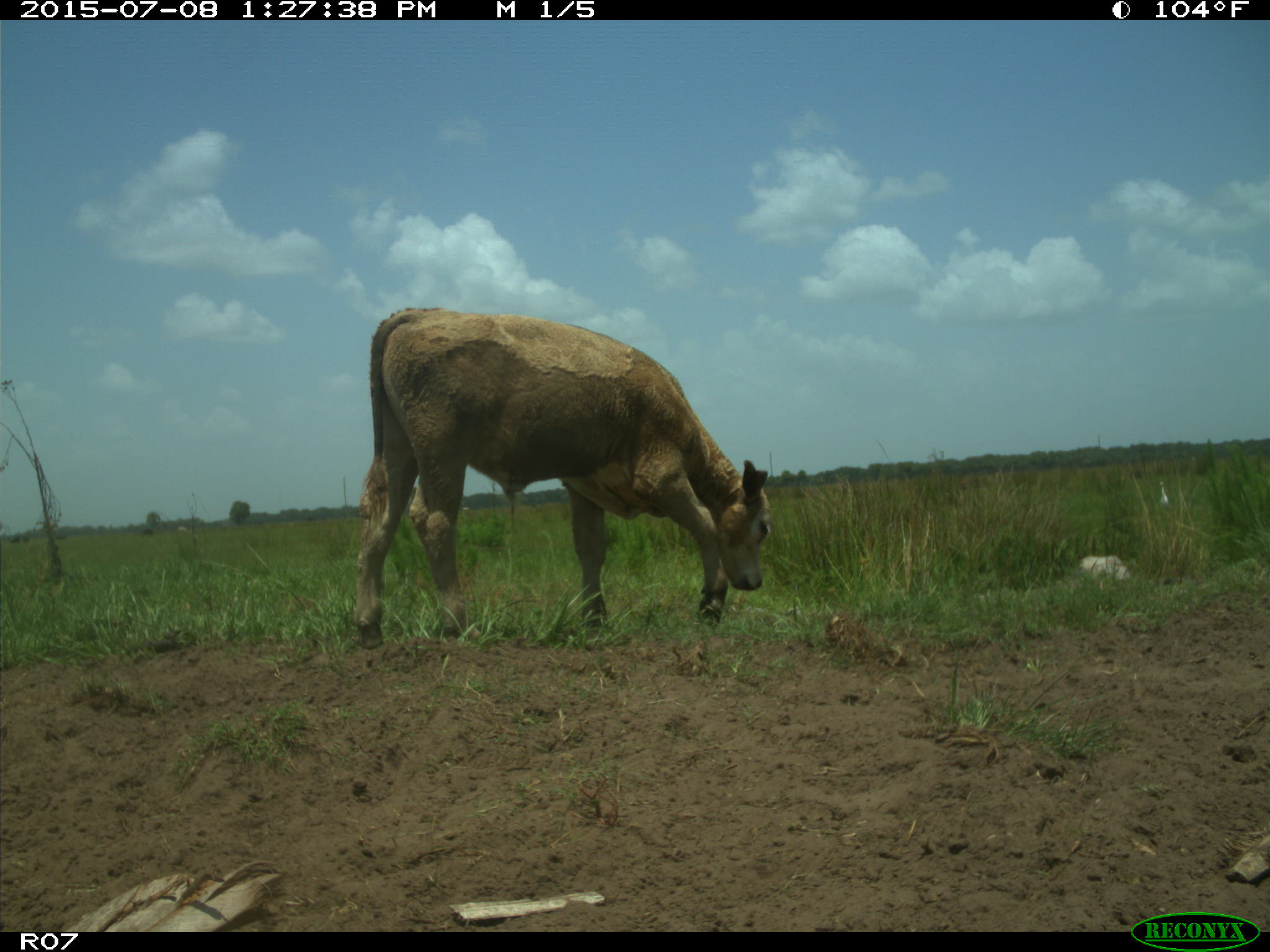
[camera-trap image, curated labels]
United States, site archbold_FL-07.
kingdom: Animalia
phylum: Chordata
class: Mammalia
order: Artiodactyla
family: Bovidae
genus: Bos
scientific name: Bos taurus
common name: domestic cow